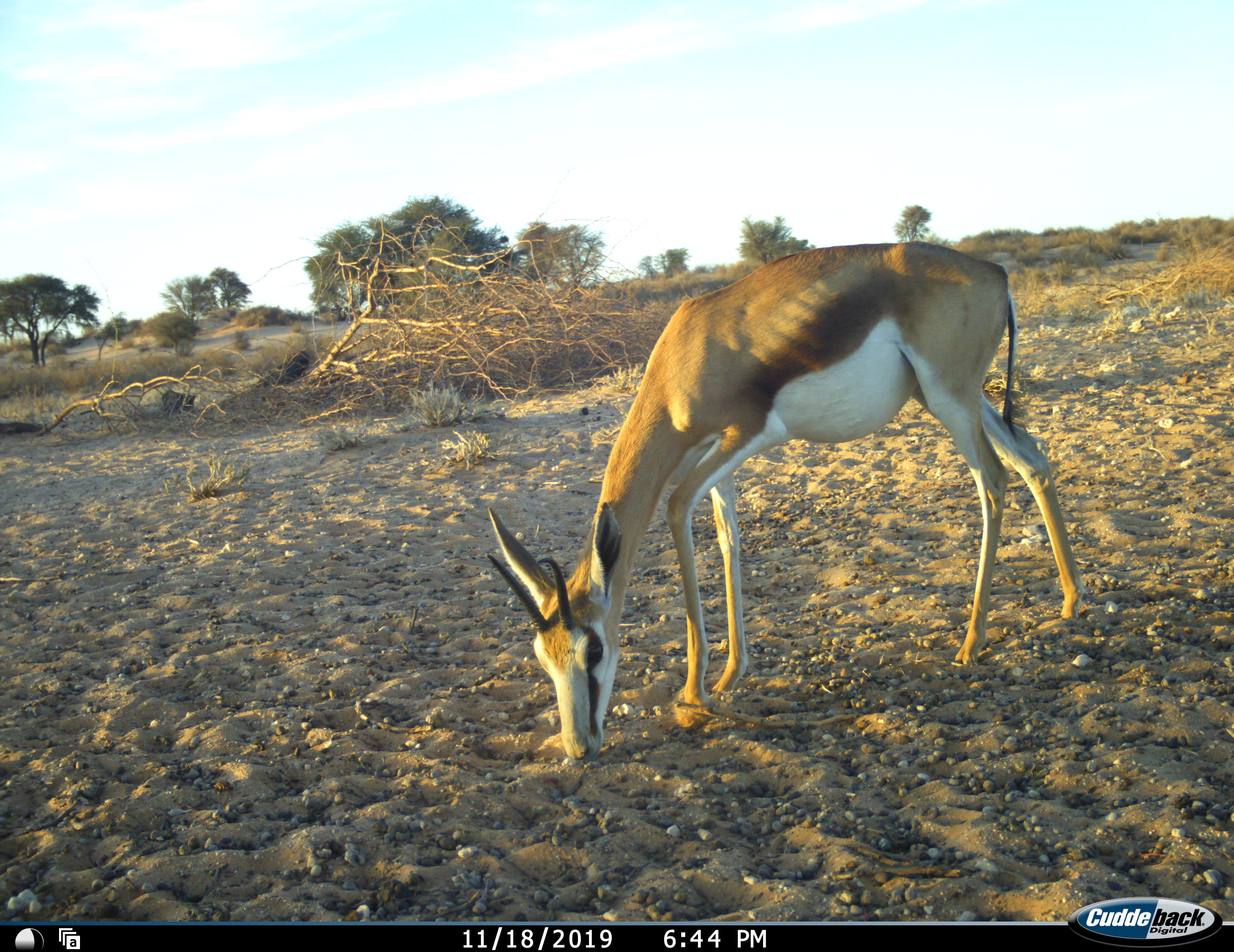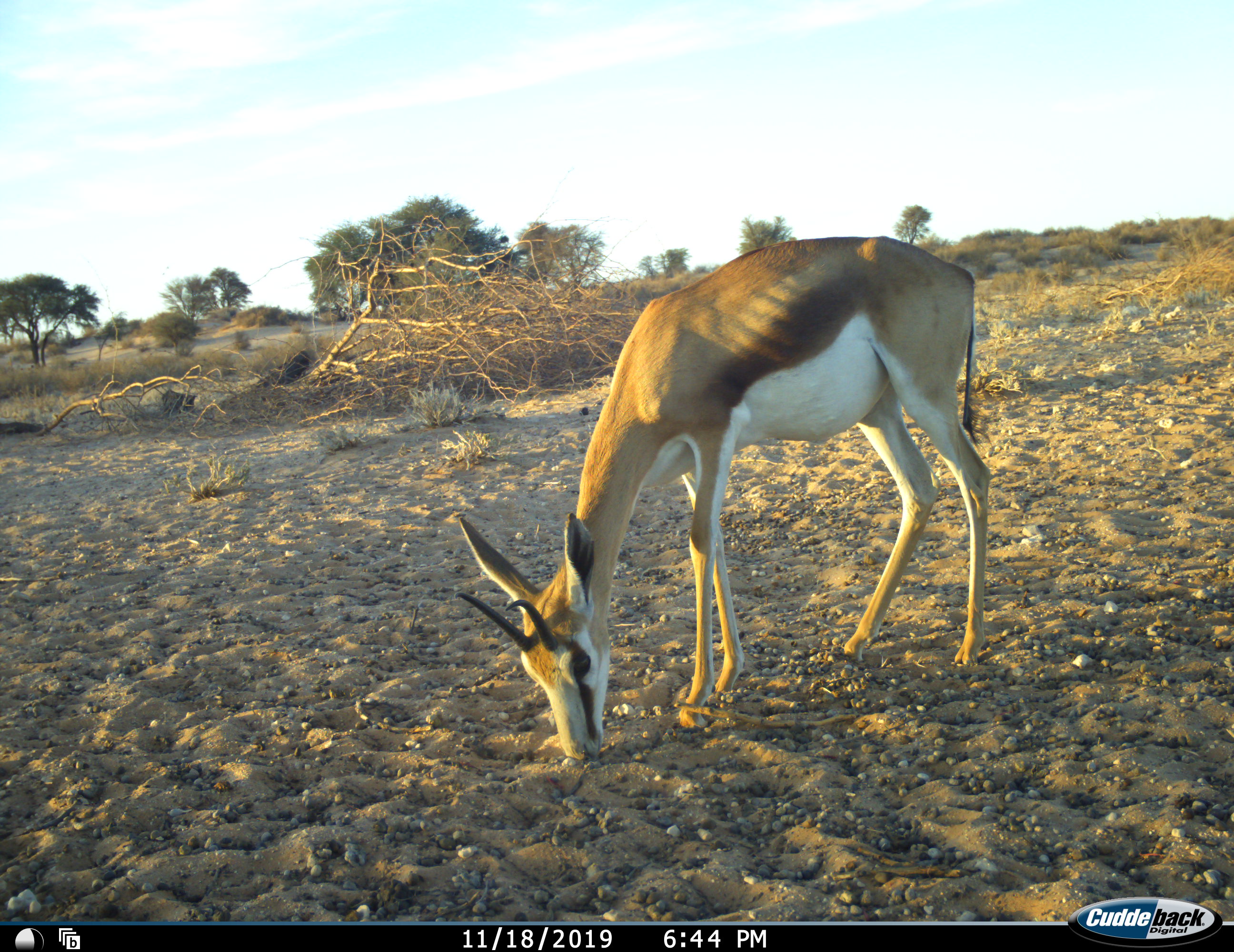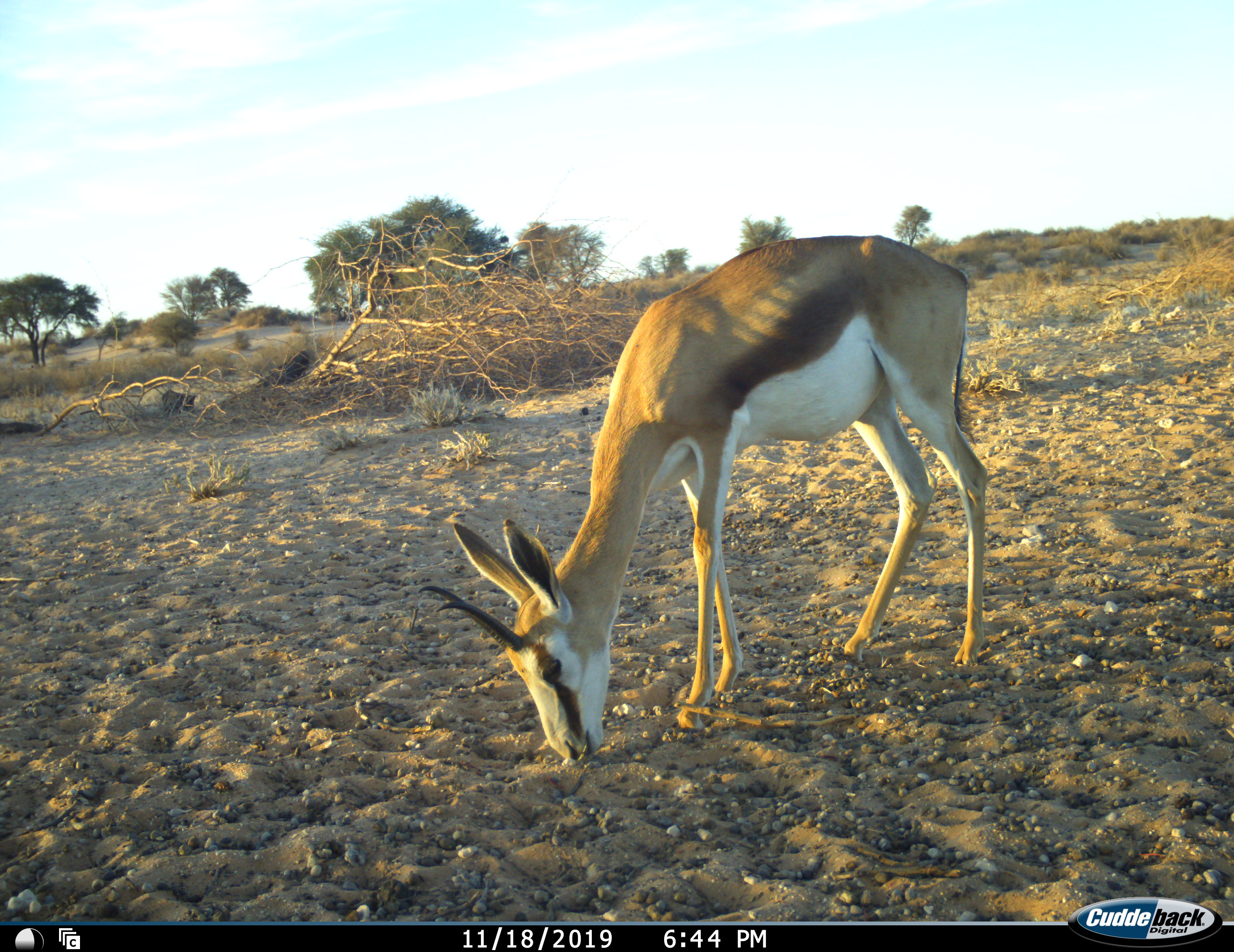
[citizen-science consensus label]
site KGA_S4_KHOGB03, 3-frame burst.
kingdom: Animalia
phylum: Chordata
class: Mammalia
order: Artiodactyla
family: Bovidae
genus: Antidorcas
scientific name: Antidorcas marsupialis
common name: springbok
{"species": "springbok (Antidorcas marsupialis)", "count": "1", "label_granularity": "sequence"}